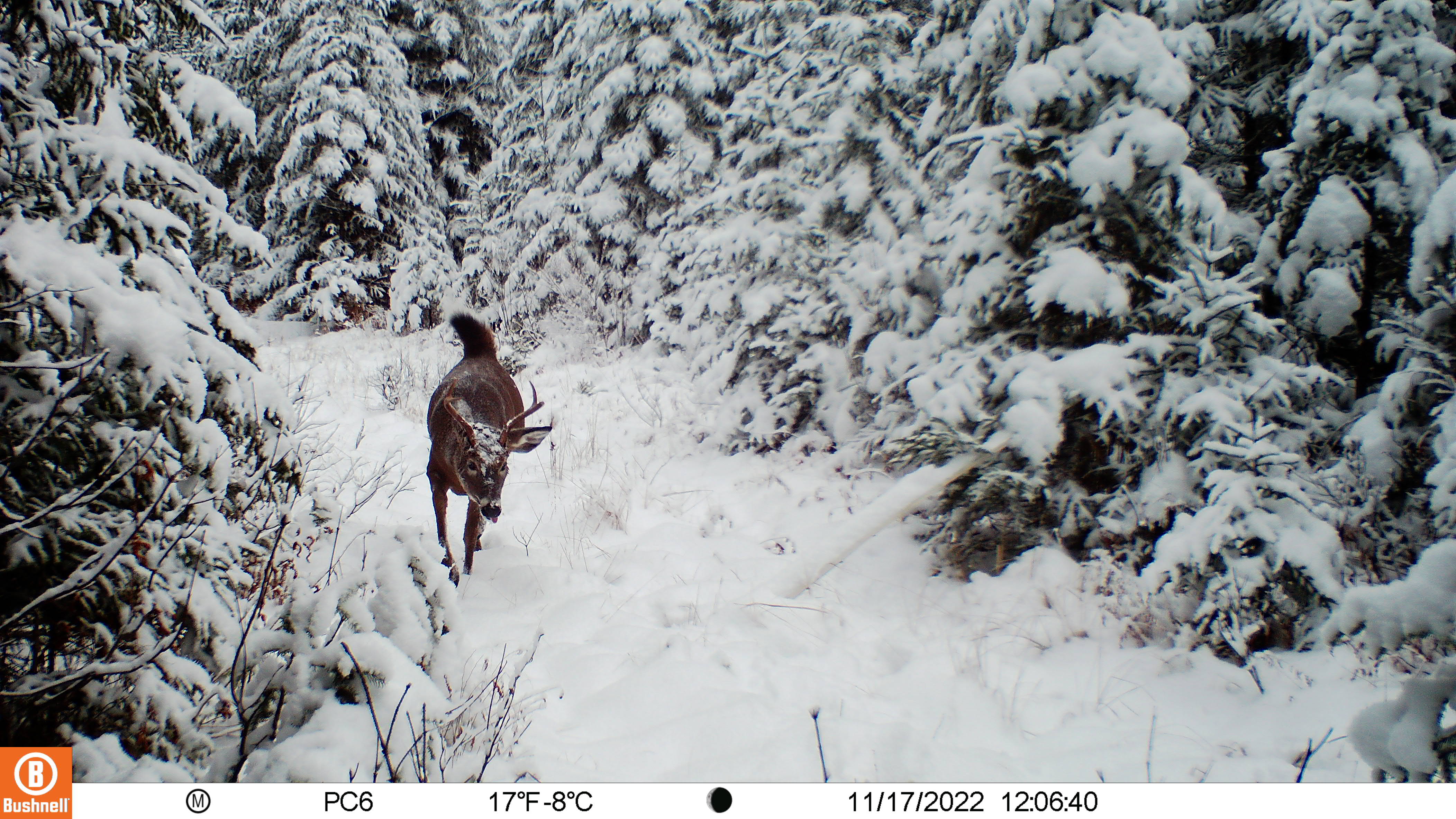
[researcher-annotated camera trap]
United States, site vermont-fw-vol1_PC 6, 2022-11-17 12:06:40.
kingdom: Animalia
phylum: Chordata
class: Mammalia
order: Artiodactyla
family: Cervidae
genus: Odocoileus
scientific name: Odocoileus virginianus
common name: white-tailed deer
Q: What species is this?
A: White-tailed deer (Odocoileus virginianus).